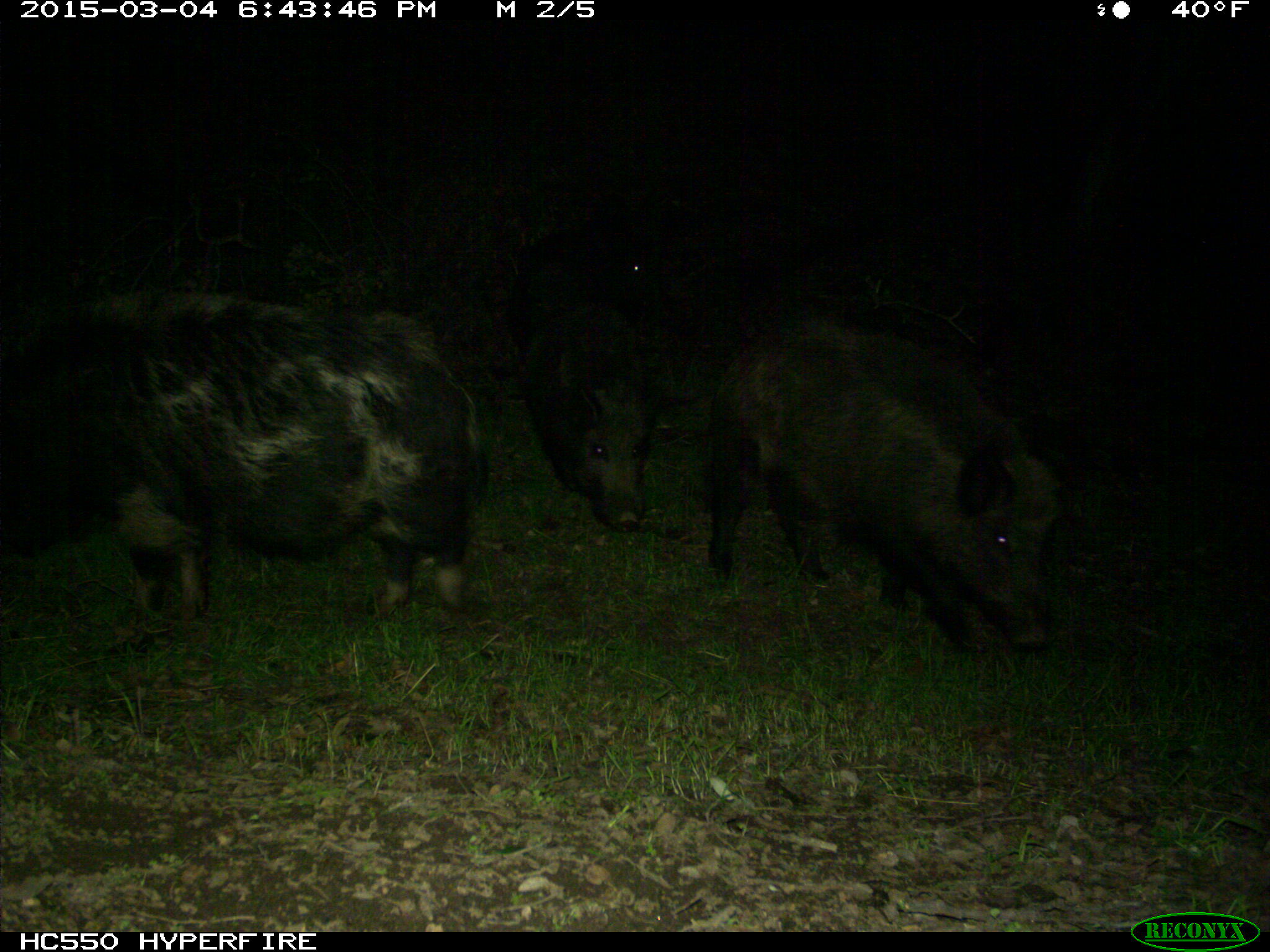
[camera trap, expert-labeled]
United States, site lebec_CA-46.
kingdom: Animalia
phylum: Chordata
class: Mammalia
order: Artiodactyla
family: Suidae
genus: Sus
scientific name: Sus scrofa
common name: wild boar